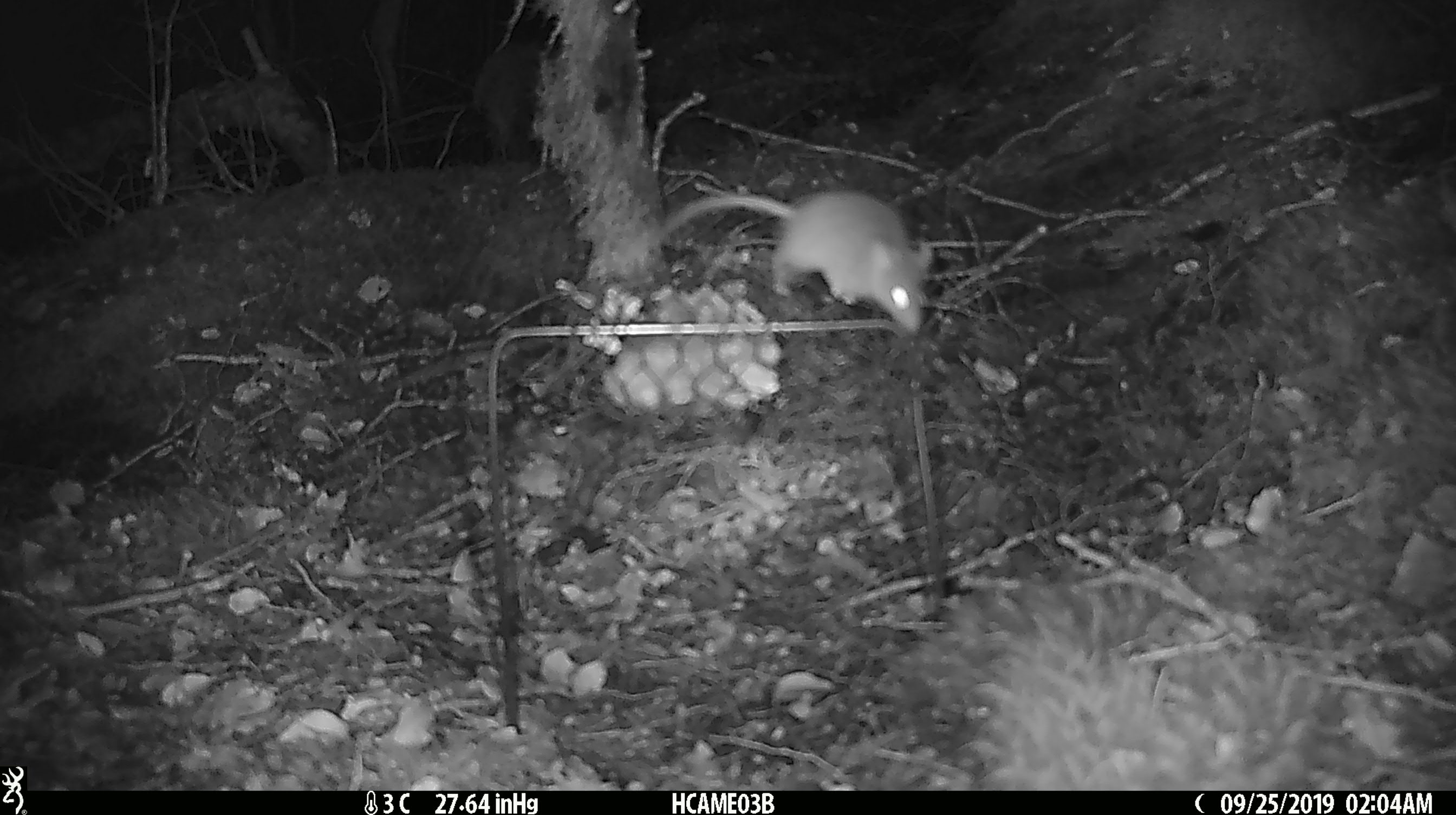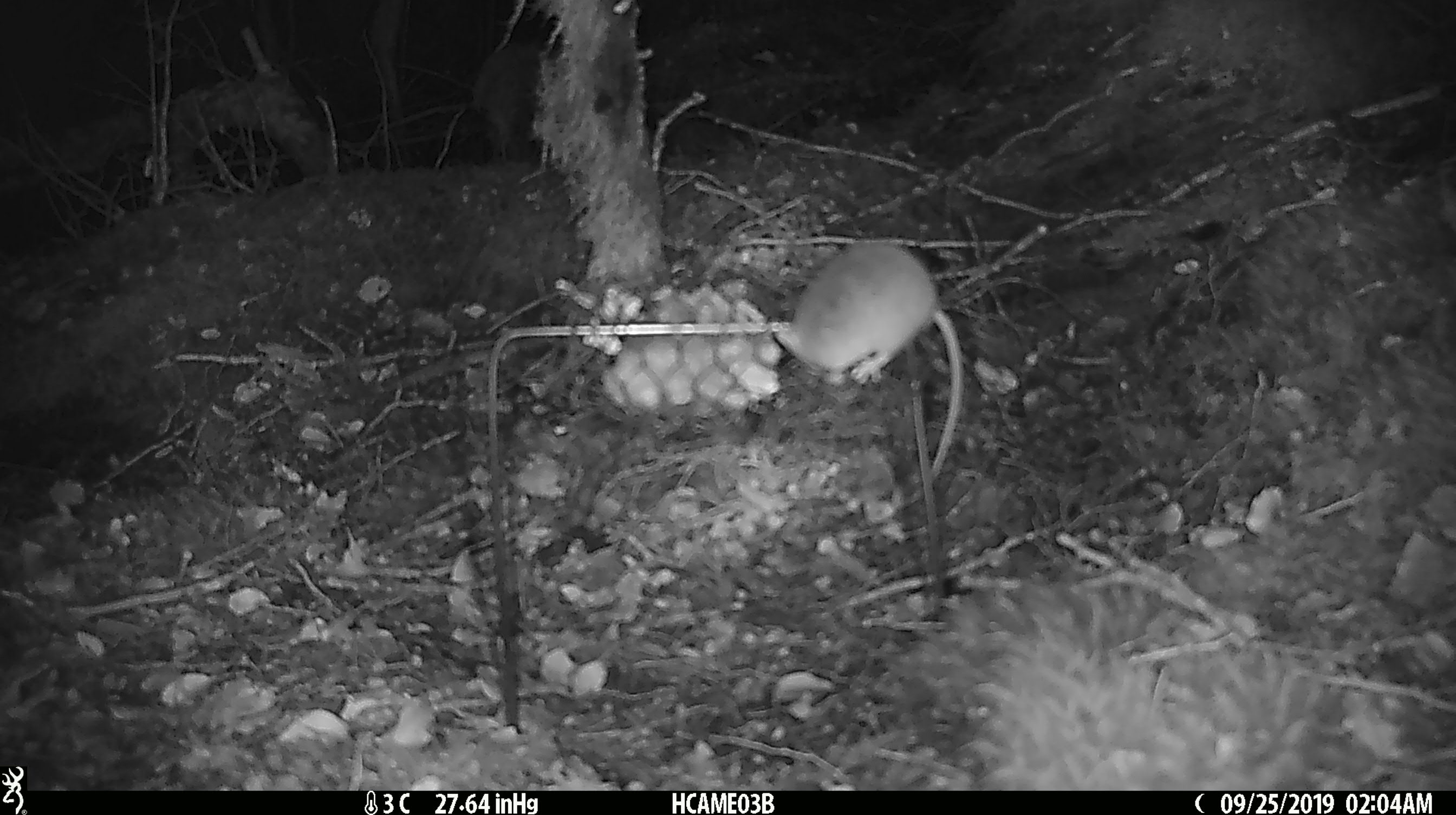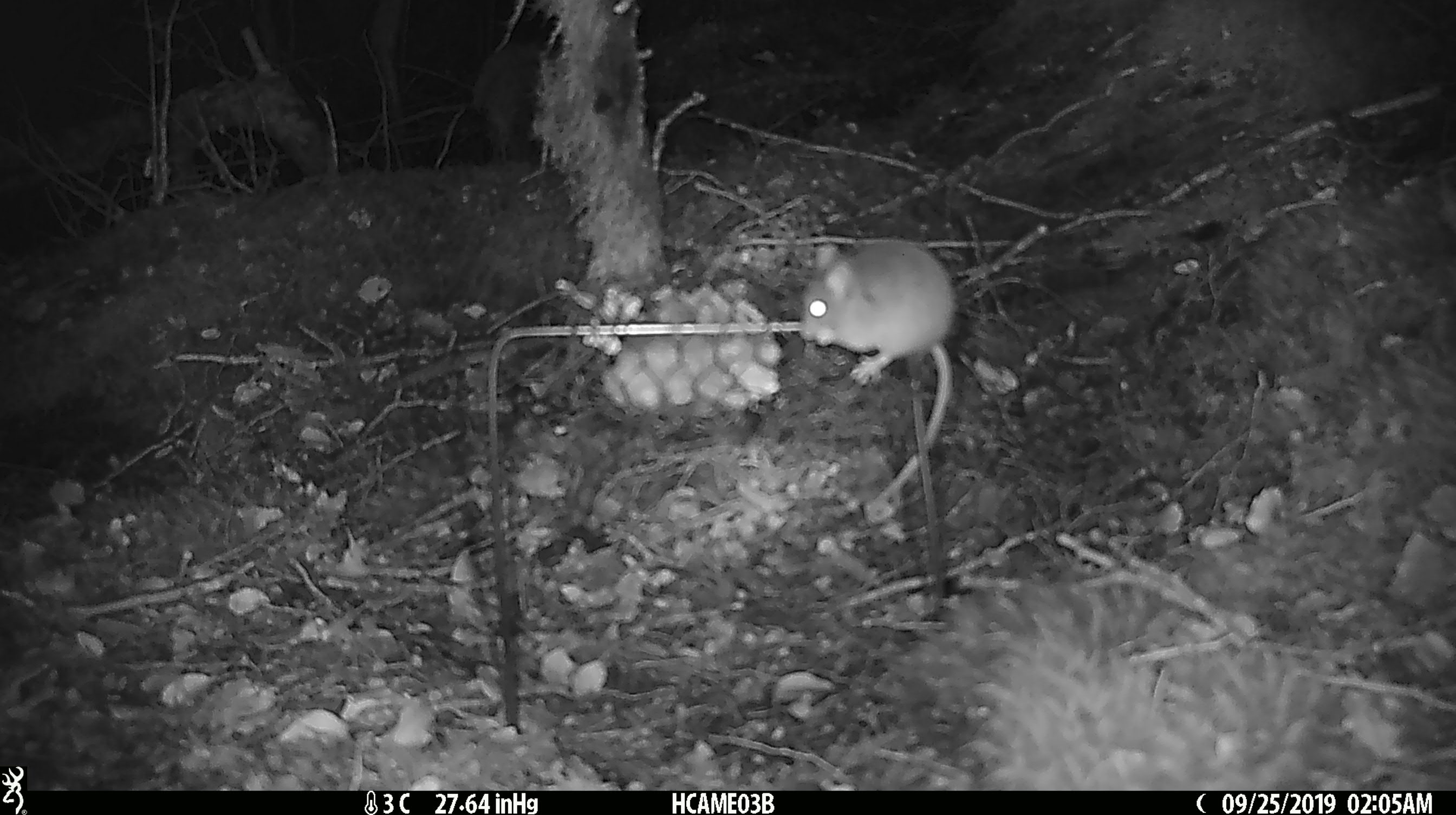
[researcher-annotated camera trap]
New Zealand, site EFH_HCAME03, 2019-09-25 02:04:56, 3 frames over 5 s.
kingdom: Animalia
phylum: Chordata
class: Mammalia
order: Rodentia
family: Muridae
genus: Mus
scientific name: Mus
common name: mouse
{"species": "mouse (Mus)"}